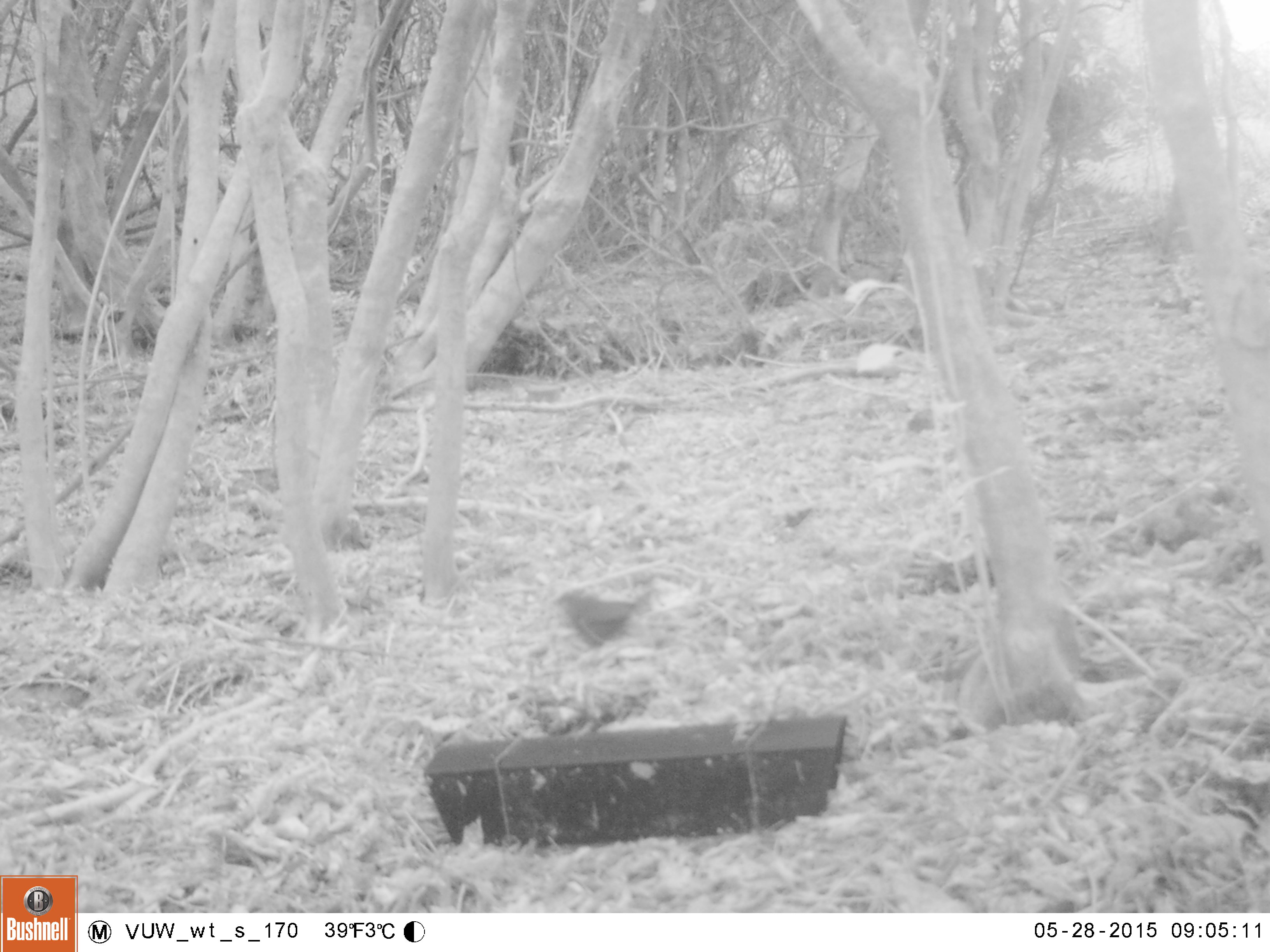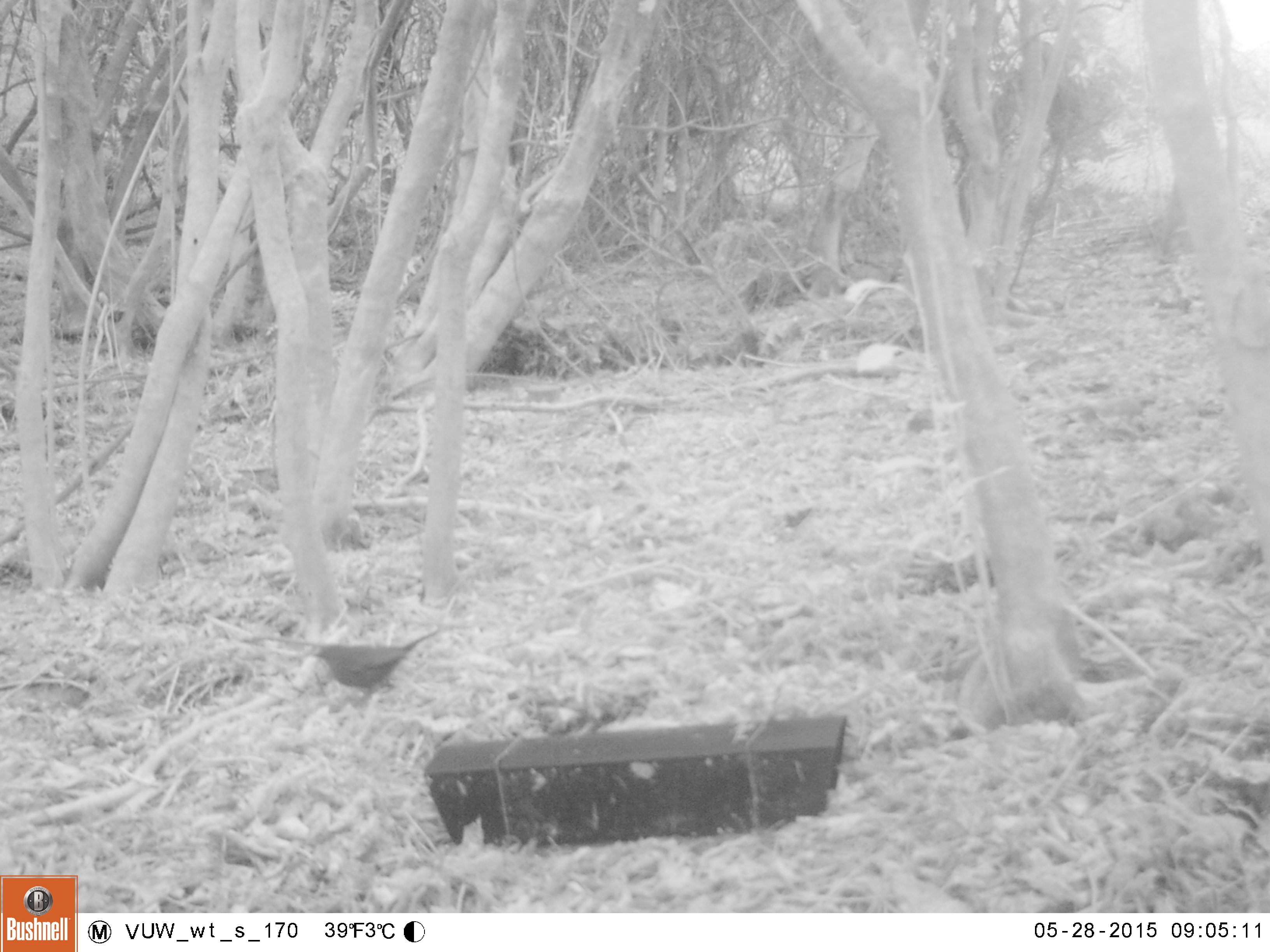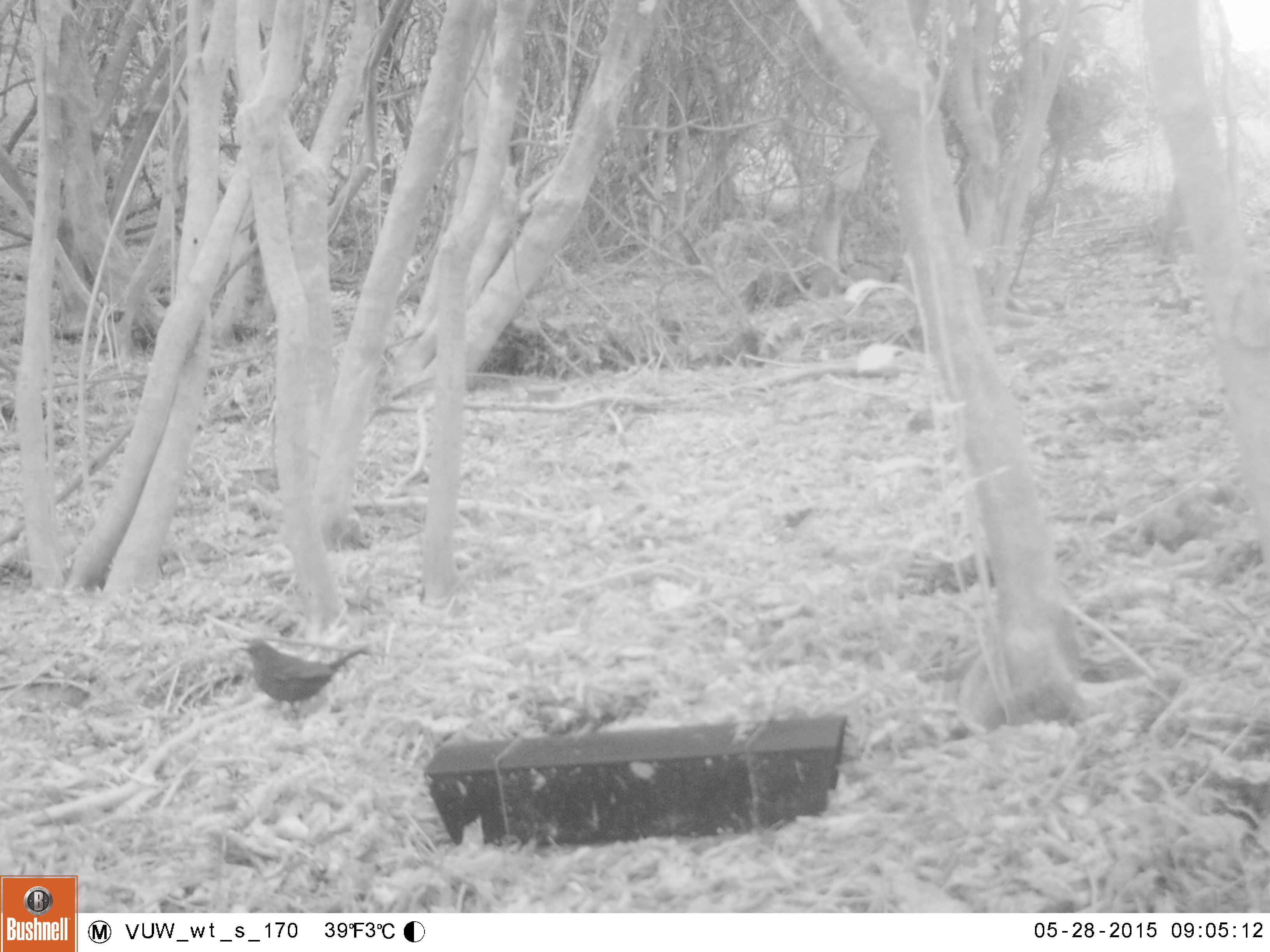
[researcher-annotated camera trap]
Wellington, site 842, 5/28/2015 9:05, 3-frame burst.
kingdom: Animalia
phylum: Chordata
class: Aves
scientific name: Aves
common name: bird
Bird (Aves).